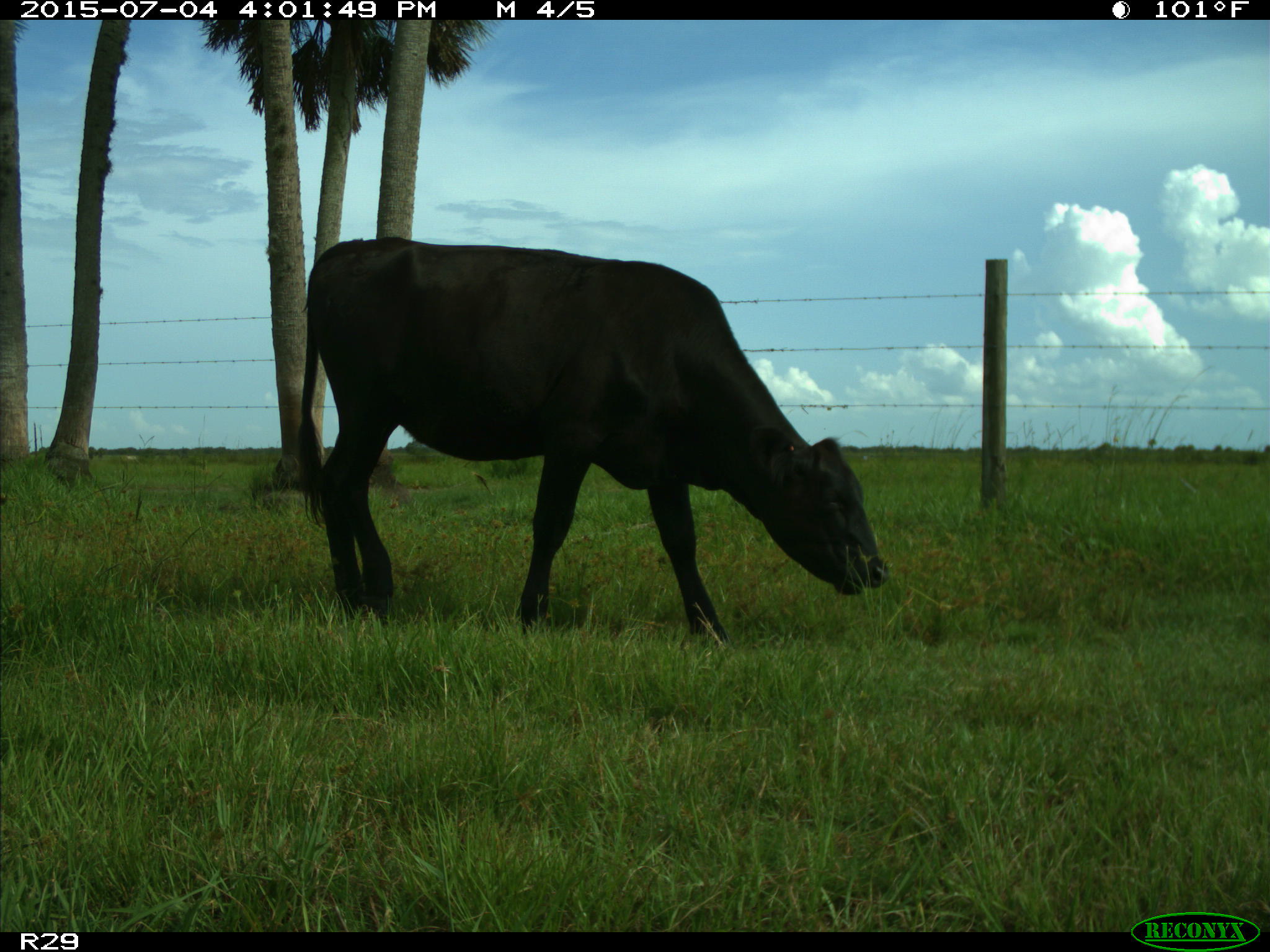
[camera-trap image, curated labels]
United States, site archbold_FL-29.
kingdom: Animalia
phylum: Chordata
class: Mammalia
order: Artiodactyla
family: Bovidae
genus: Bos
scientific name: Bos taurus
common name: domestic cow